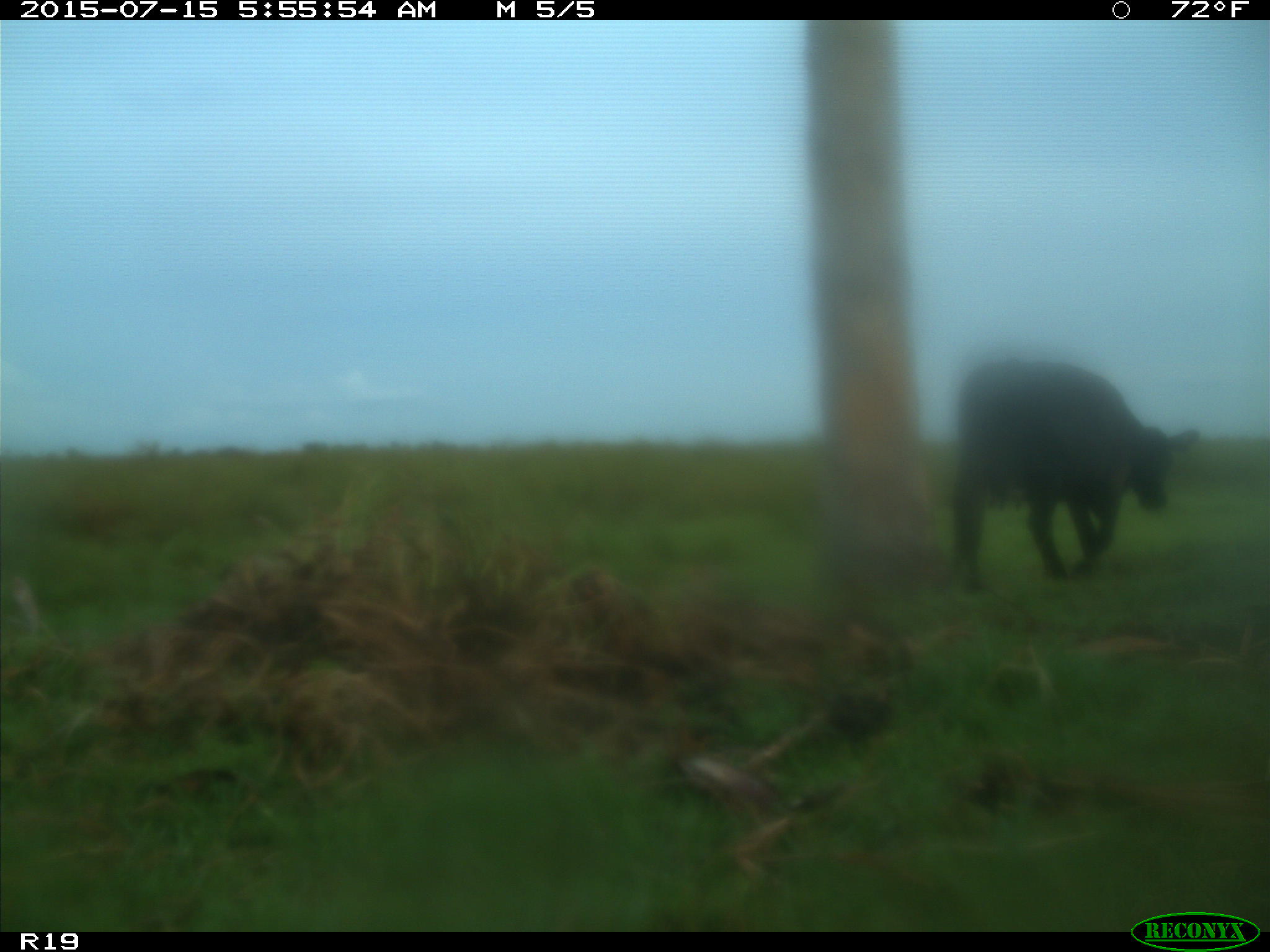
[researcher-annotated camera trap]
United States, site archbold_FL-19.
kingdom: Animalia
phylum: Chordata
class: Mammalia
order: Artiodactyla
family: Bovidae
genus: Bos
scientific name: Bos taurus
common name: domestic cow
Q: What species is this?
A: Bos taurus (domestic cow).